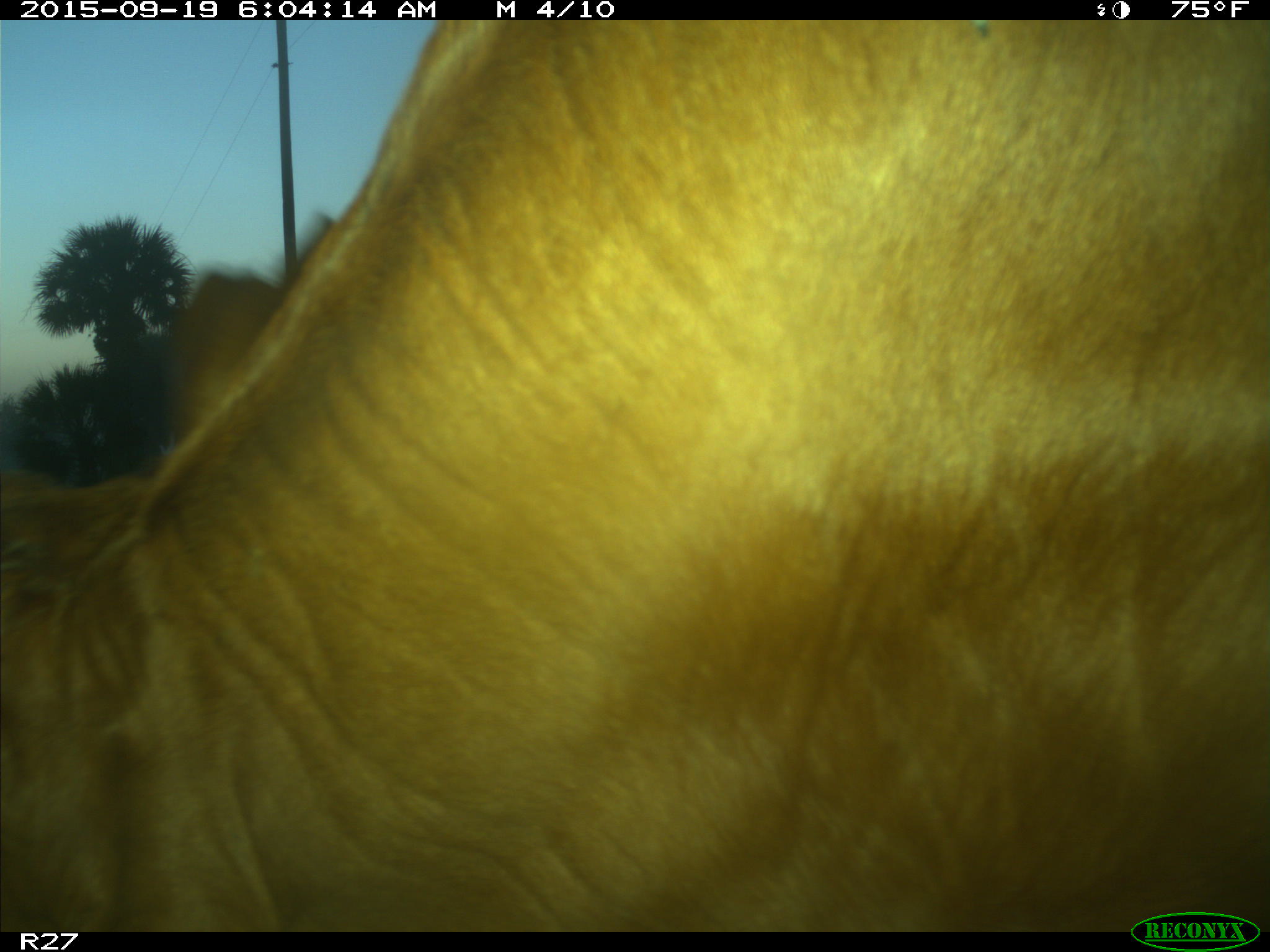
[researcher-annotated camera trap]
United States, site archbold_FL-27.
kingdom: Animalia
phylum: Chordata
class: Mammalia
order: Artiodactyla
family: Bovidae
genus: Bos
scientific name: Bos taurus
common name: domestic cow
Bos taurus (domestic cow).